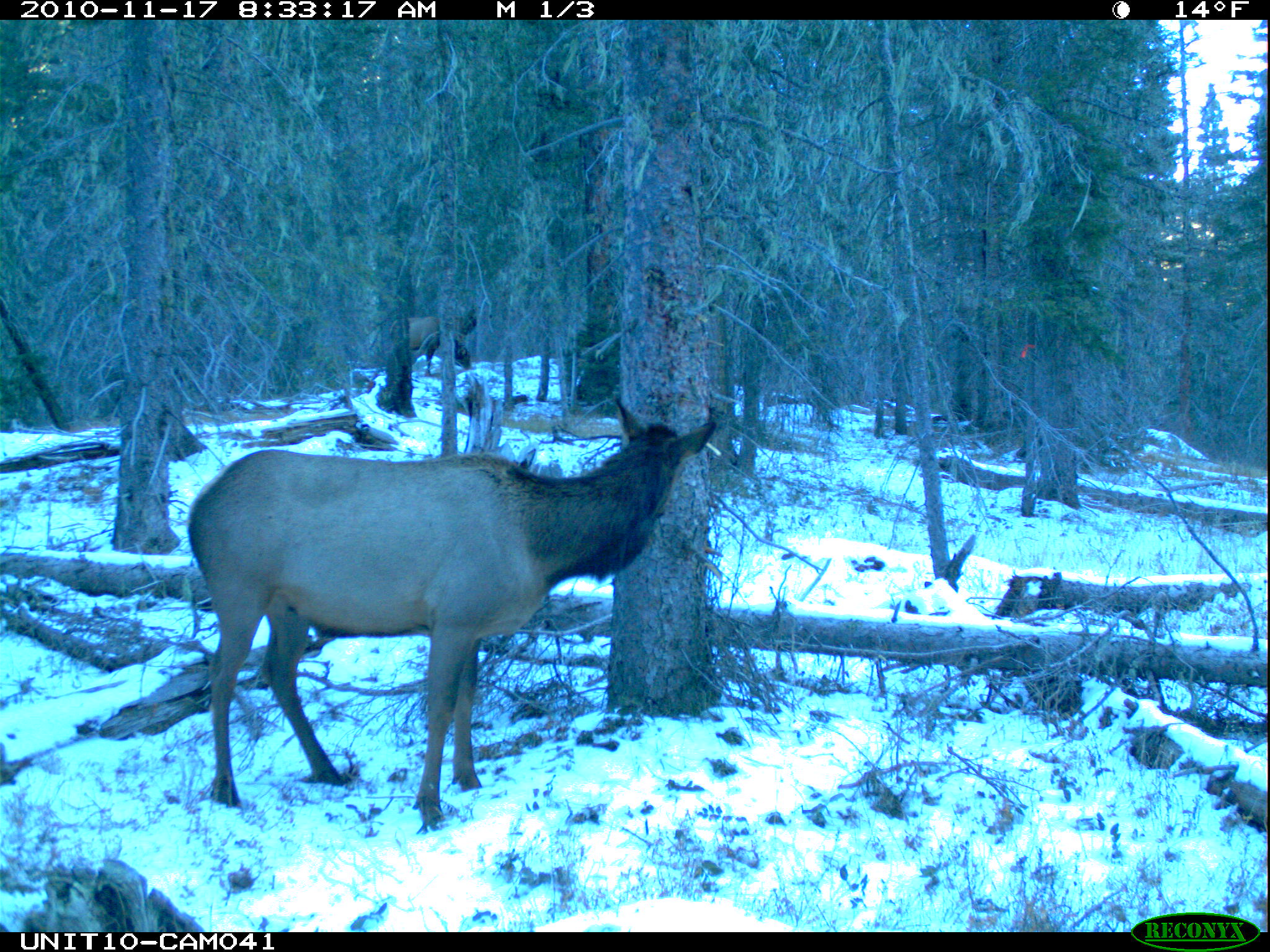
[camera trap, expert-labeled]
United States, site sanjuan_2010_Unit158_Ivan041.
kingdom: Animalia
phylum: Chordata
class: Mammalia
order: Artiodactyla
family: Cervidae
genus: Cervus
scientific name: Cervus elaphus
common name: red deer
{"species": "Cervus elaphus (red deer)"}